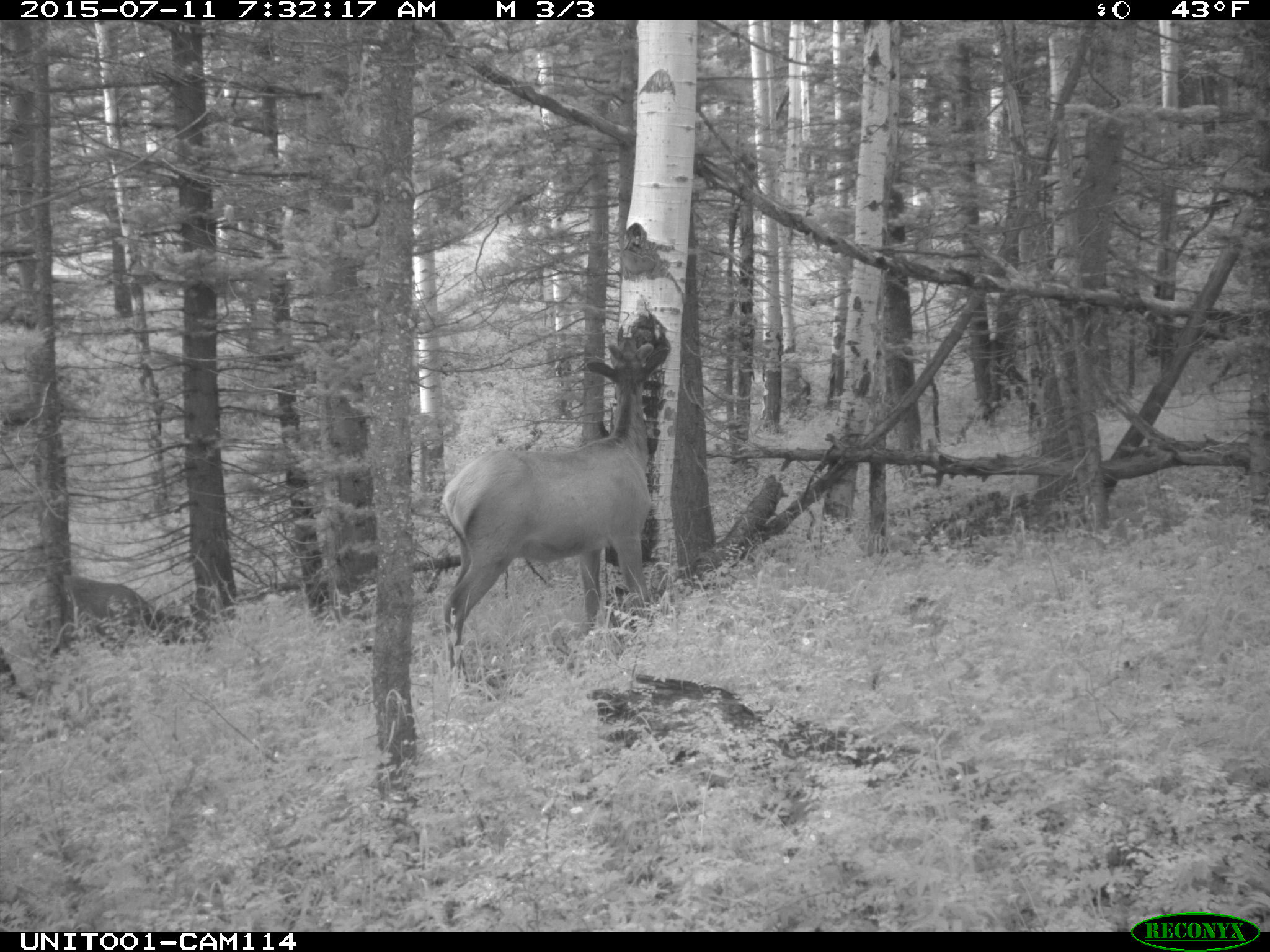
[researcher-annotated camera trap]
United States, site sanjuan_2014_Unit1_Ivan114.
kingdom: Animalia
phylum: Chordata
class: Mammalia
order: Artiodactyla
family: Cervidae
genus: Cervus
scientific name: Cervus elaphus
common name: red deer